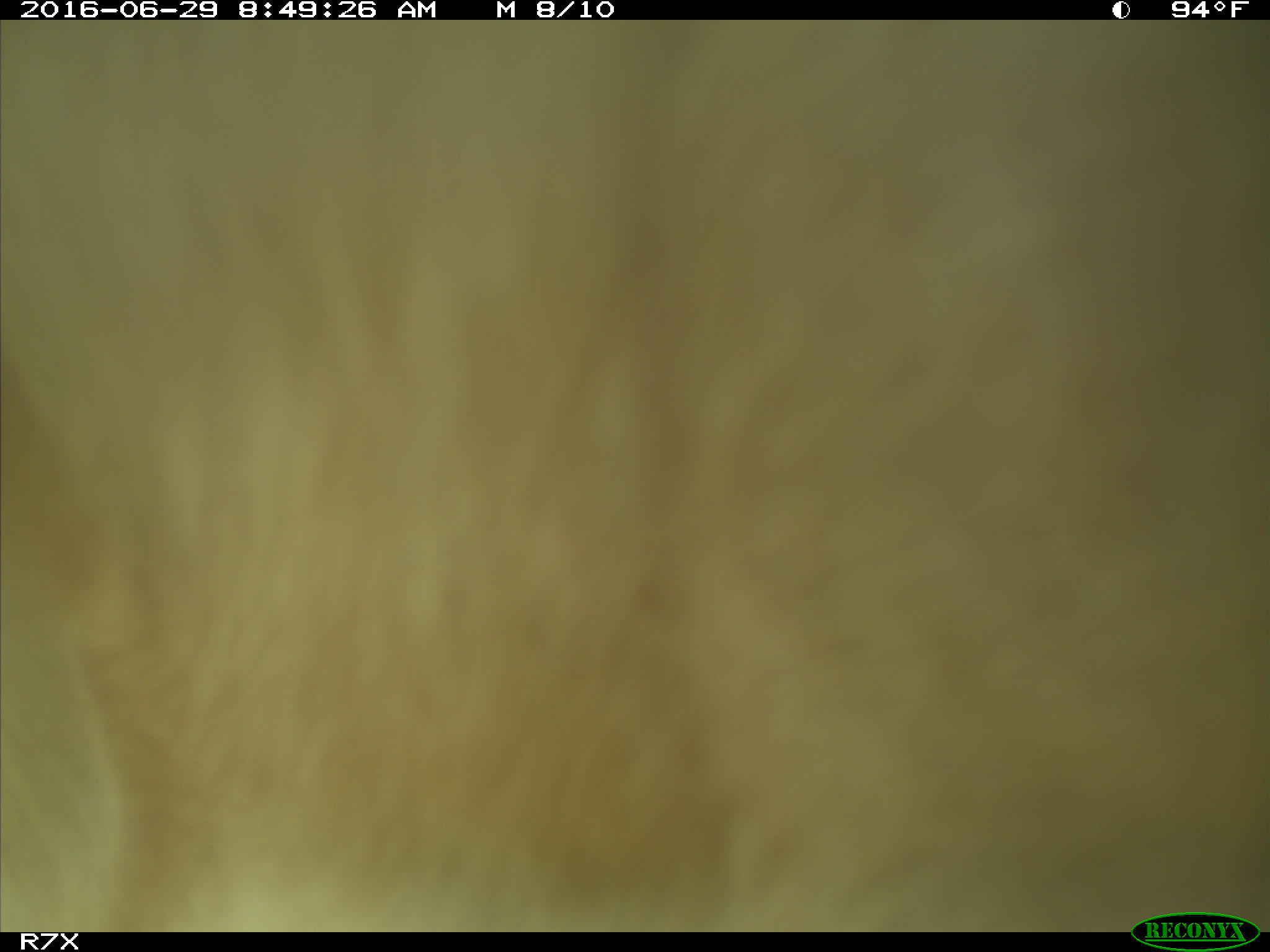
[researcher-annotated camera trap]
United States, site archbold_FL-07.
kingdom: Animalia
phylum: Chordata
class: Mammalia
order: Artiodactyla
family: Bovidae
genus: Bos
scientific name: Bos taurus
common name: domestic cow